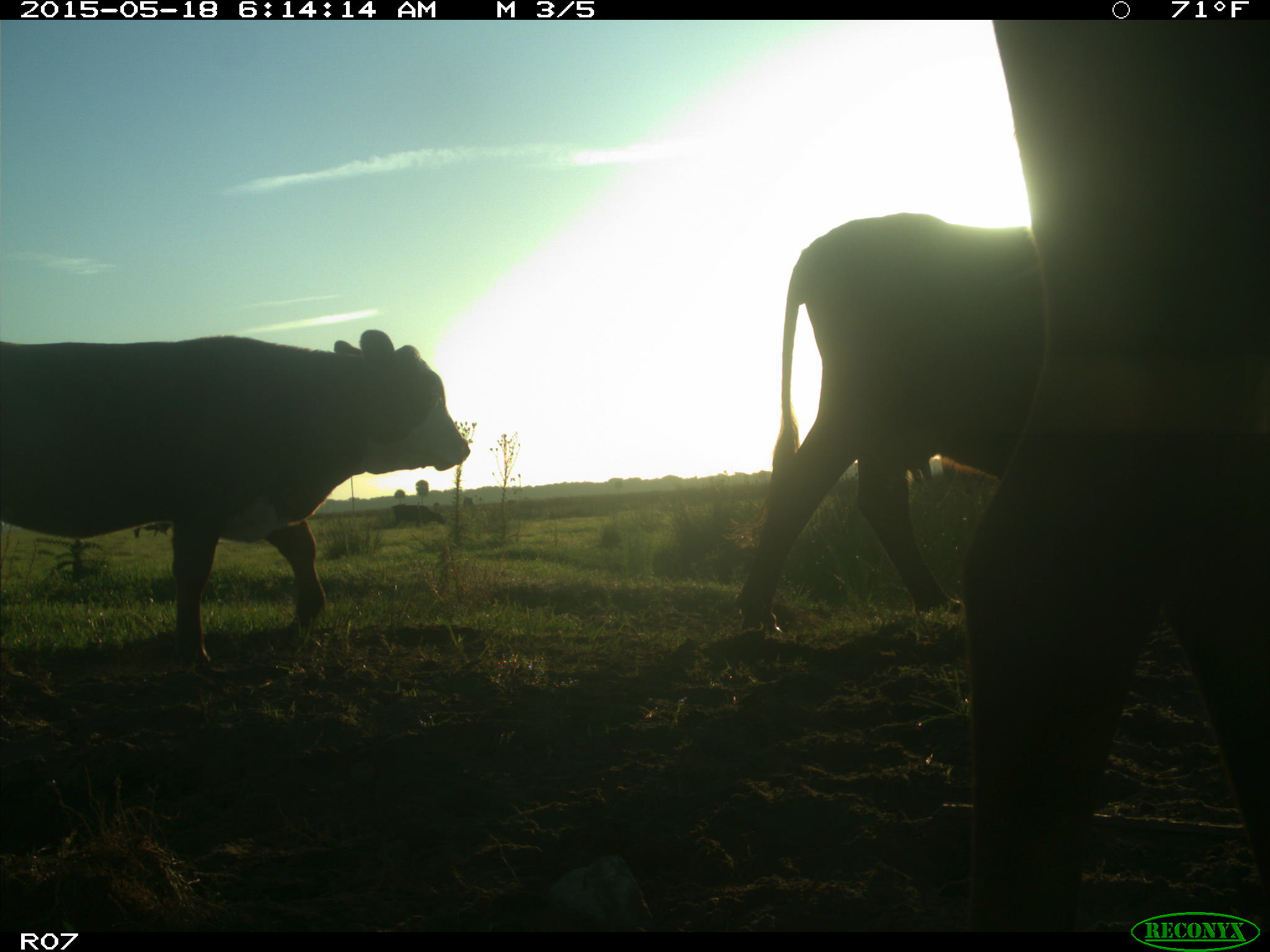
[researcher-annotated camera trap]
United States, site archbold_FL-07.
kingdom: Animalia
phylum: Chordata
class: Mammalia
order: Artiodactyla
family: Bovidae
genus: Bos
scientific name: Bos taurus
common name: domestic cow